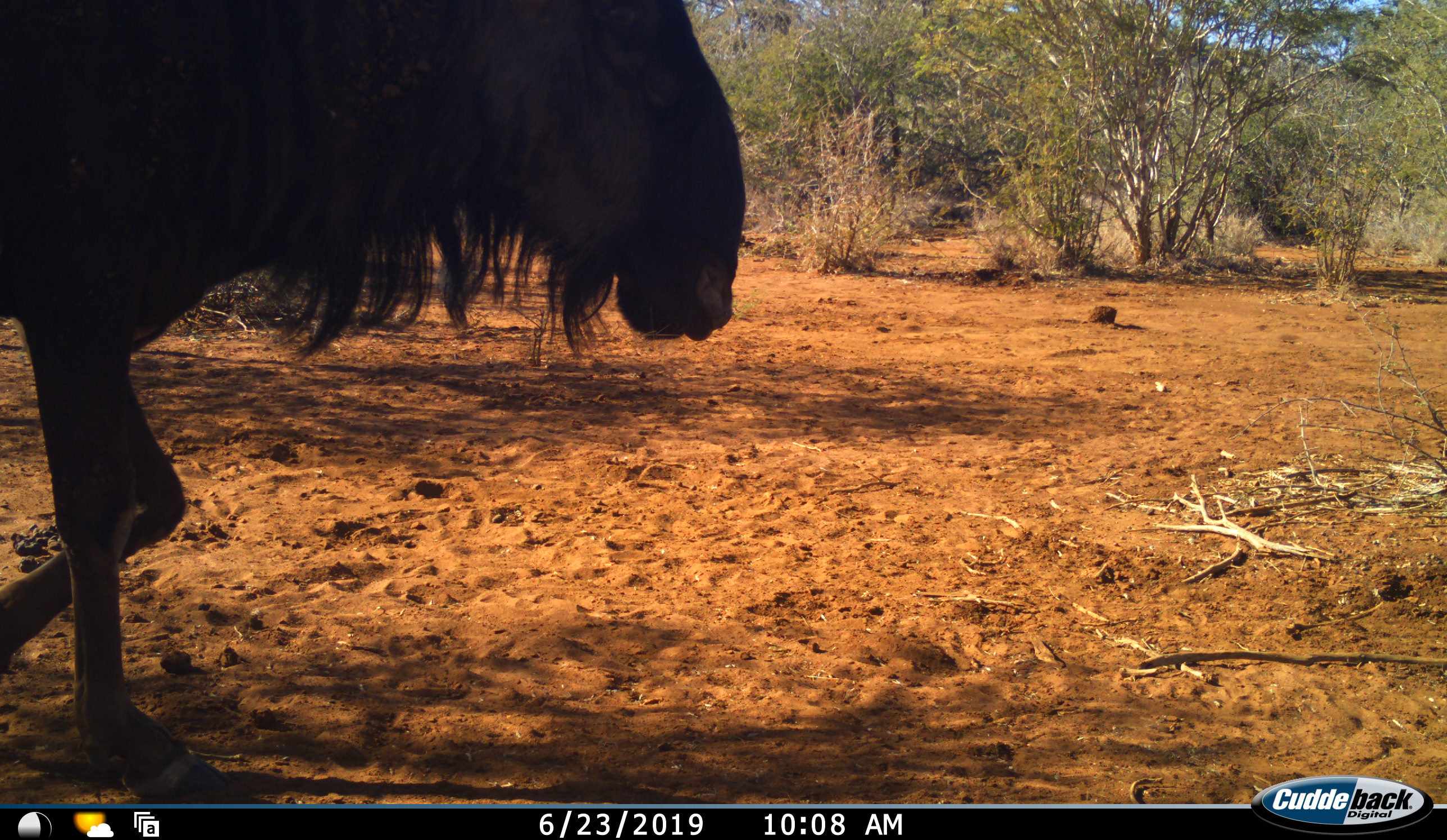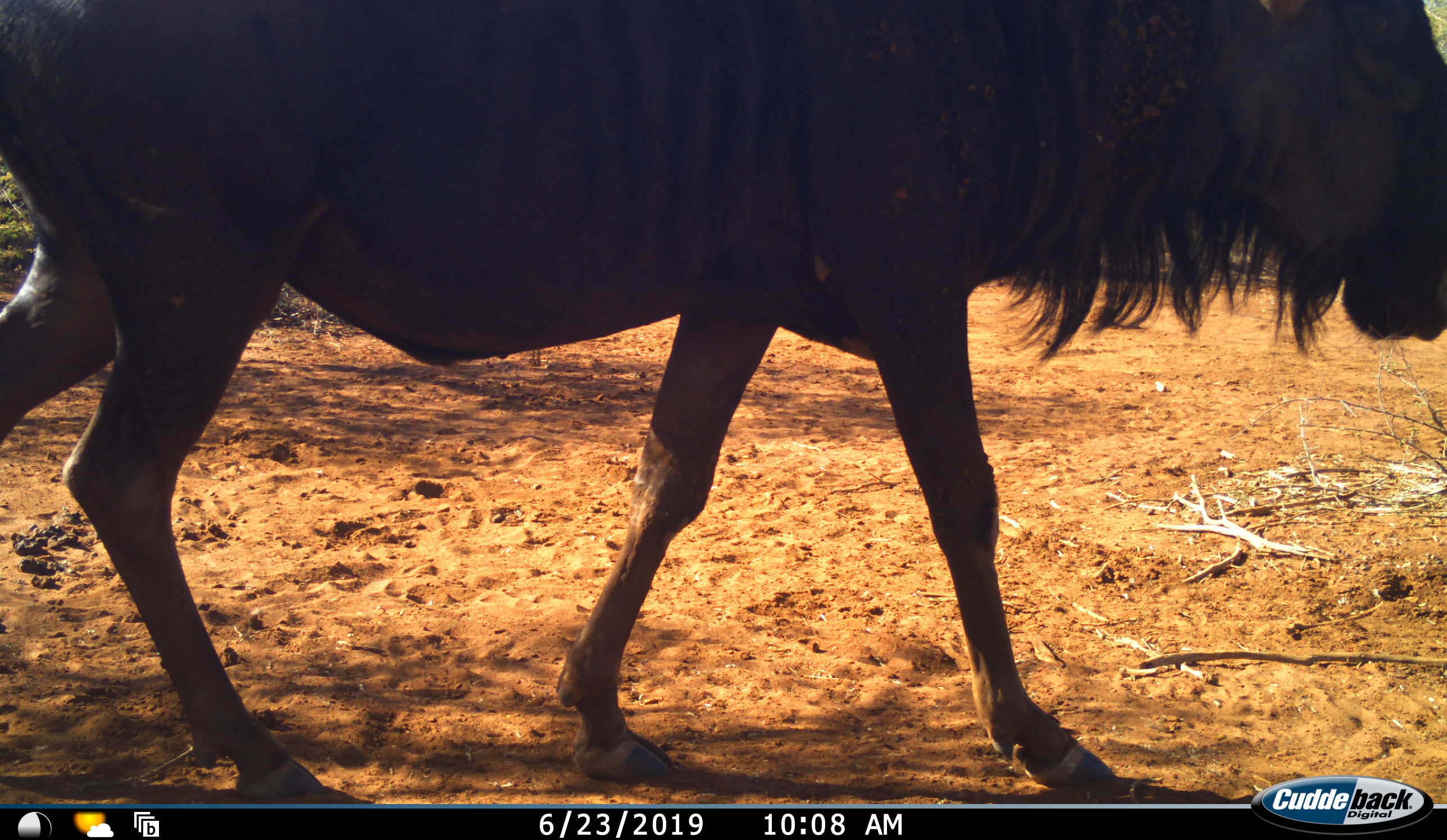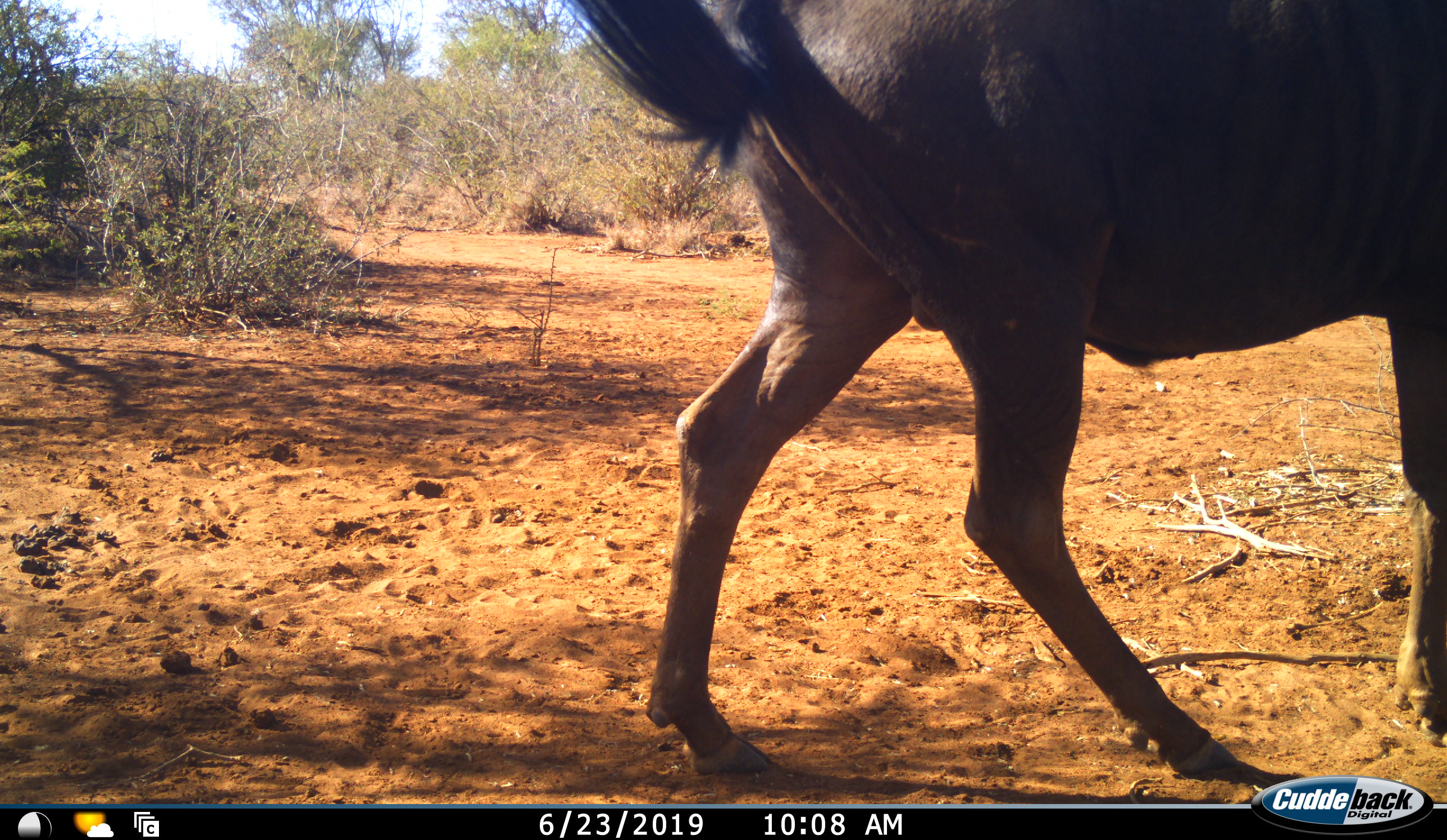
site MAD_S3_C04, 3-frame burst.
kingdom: Animalia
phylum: Chordata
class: Mammalia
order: Artiodactyla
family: Bovidae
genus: Connochaetes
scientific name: Connochaetes taurinus taurinus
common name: blue wildebeest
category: wildebeestblue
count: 1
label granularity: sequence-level